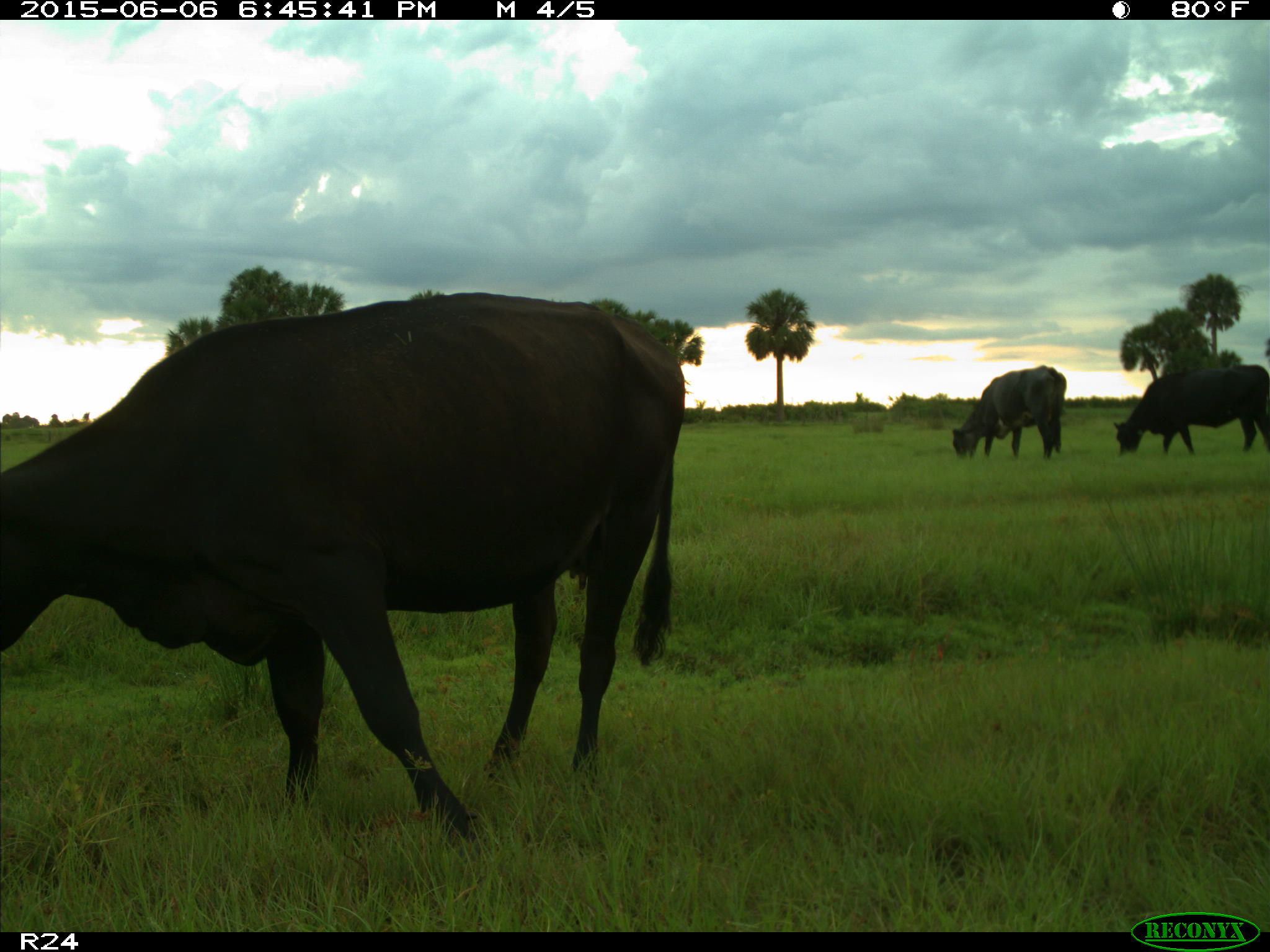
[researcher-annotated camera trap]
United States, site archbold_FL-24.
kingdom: Animalia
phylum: Chordata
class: Mammalia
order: Artiodactyla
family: Bovidae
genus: Bos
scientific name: Bos taurus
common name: domestic cow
Bos taurus (domestic cow).